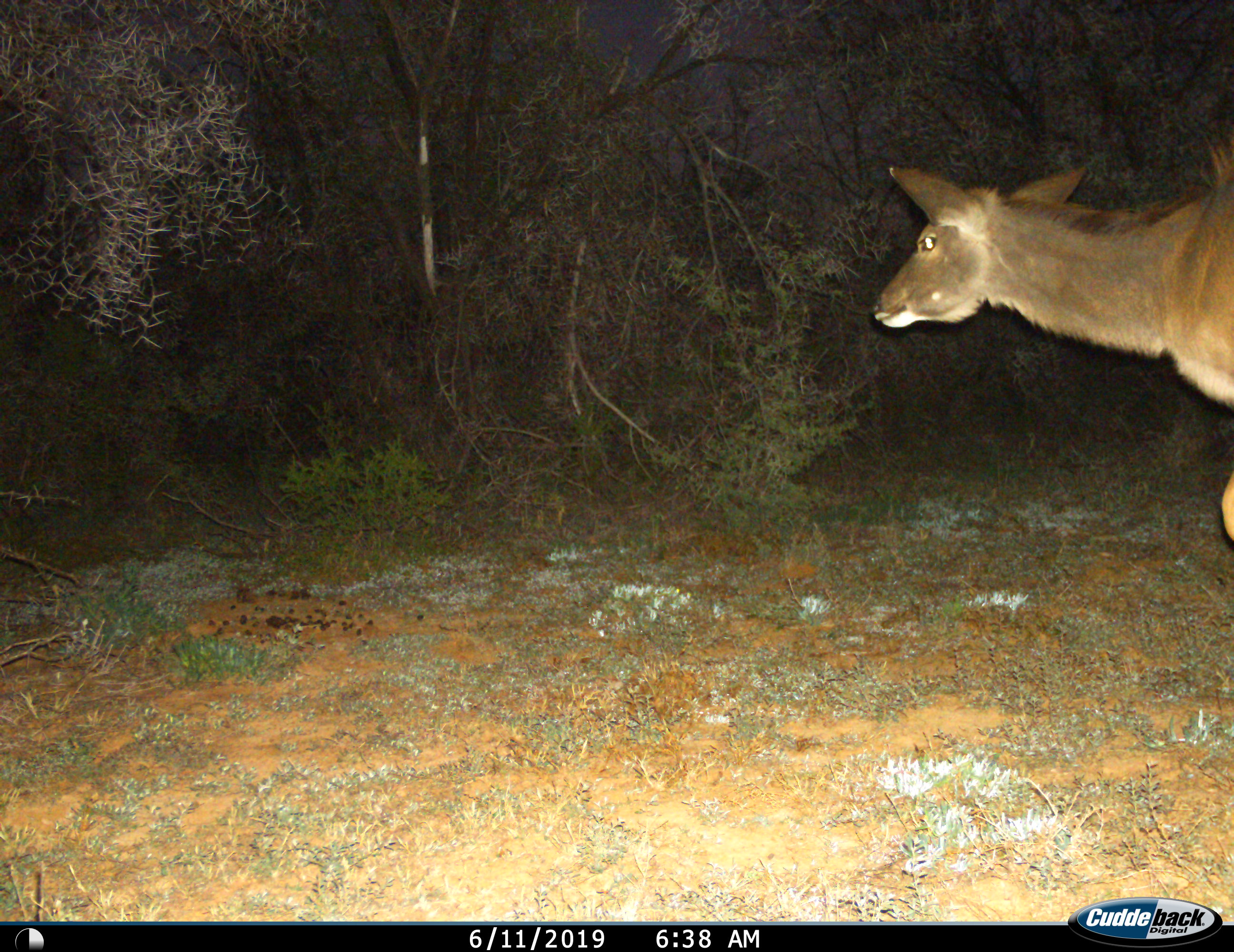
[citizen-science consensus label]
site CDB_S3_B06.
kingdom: Animalia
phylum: Chordata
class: Mammalia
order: Artiodactyla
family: Bovidae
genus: Tragelaphus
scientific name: Tragelaphus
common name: kudu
Kudu (Tragelaphus), count 1. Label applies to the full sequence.